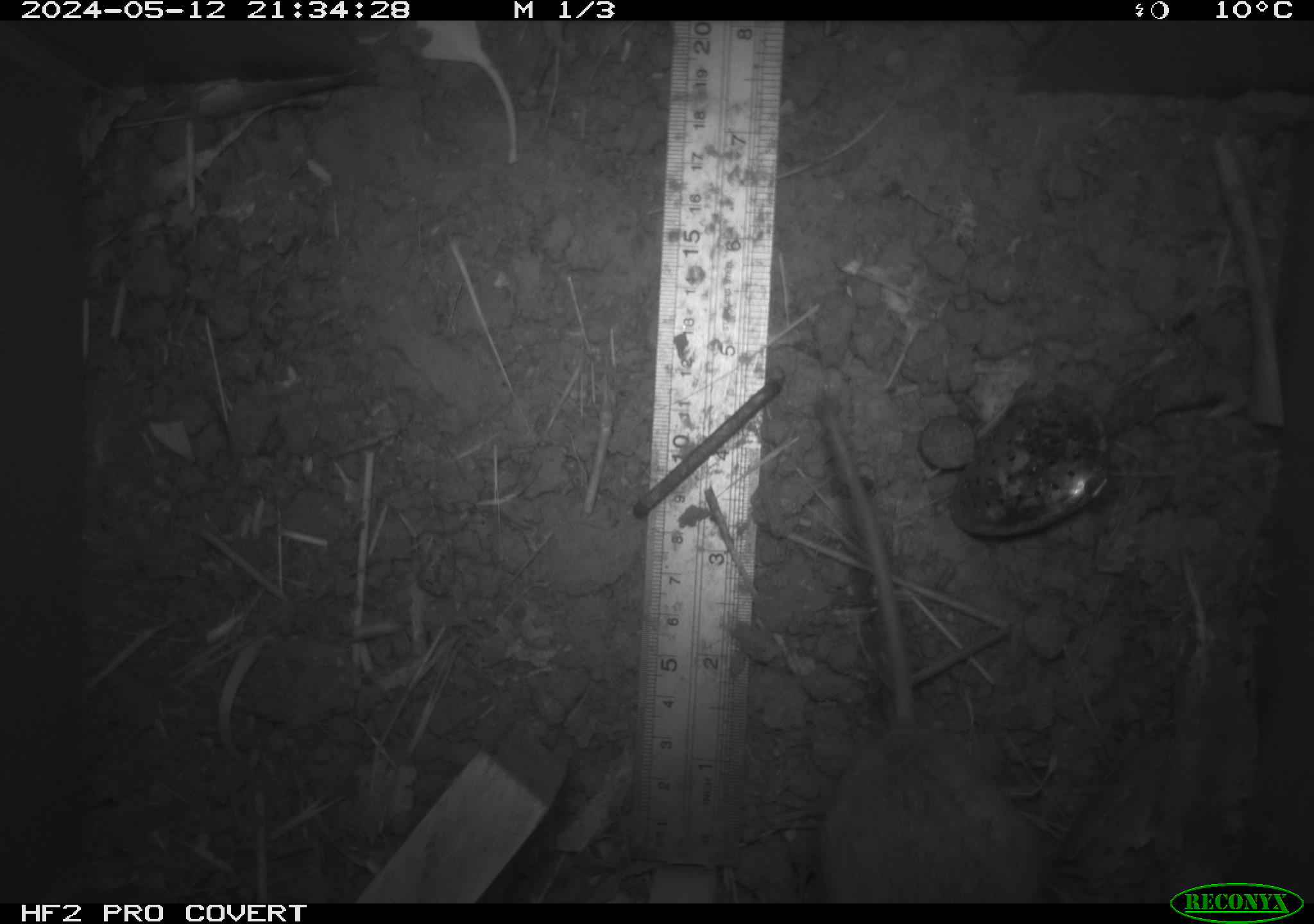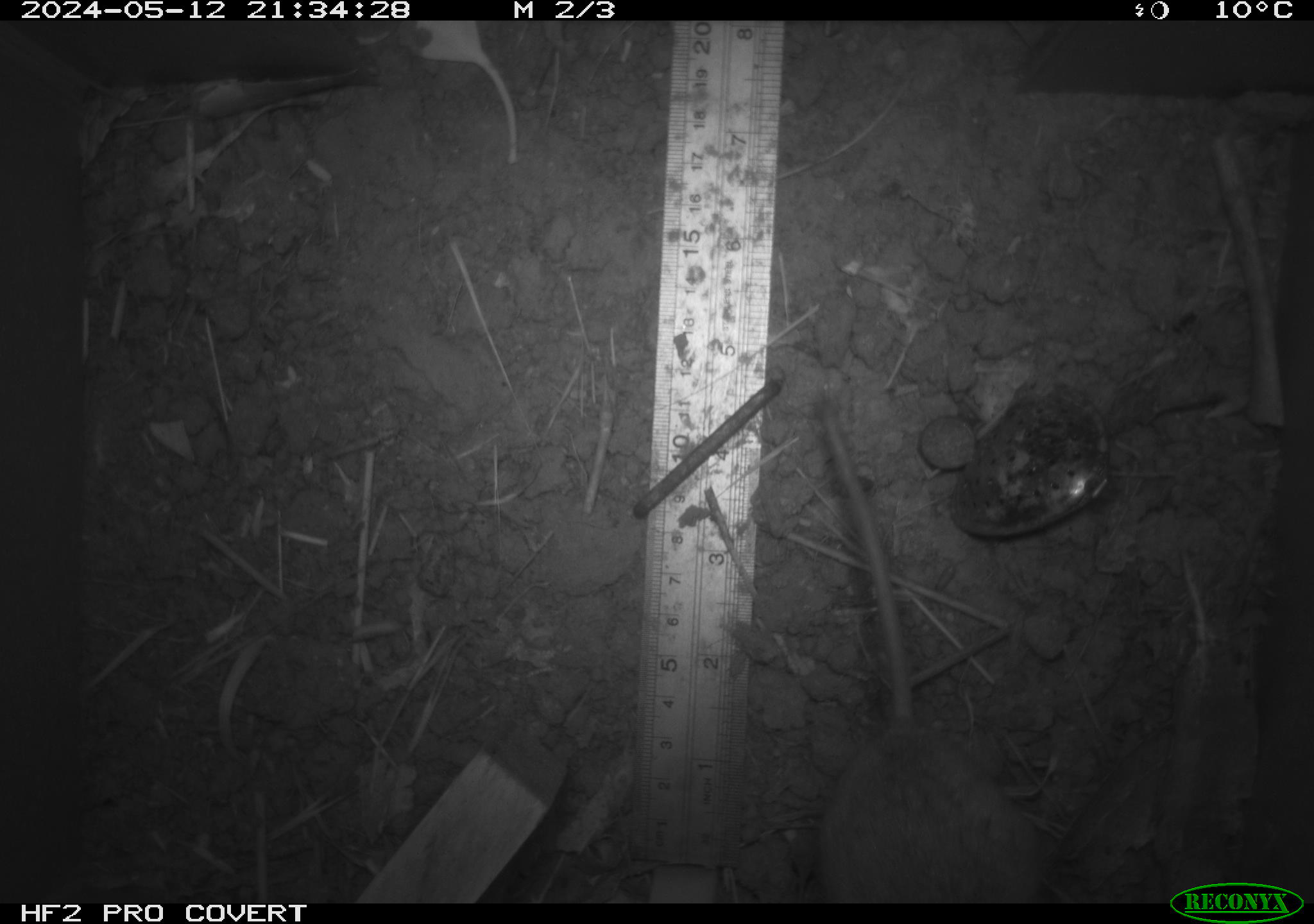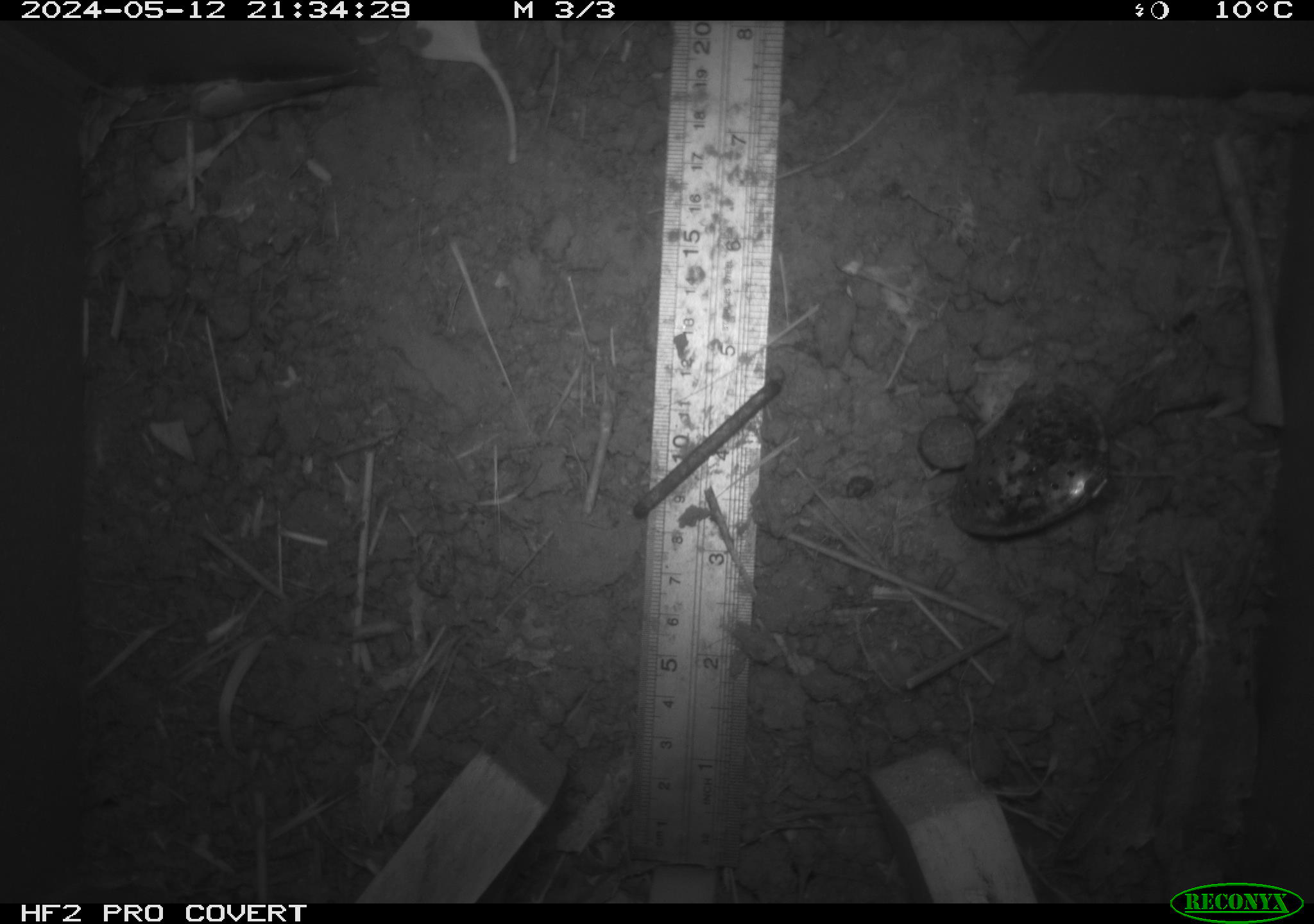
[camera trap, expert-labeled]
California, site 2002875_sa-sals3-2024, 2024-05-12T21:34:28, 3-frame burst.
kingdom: Animalia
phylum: Chordata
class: Mammalia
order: Rodentia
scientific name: Rodentia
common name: mouse species